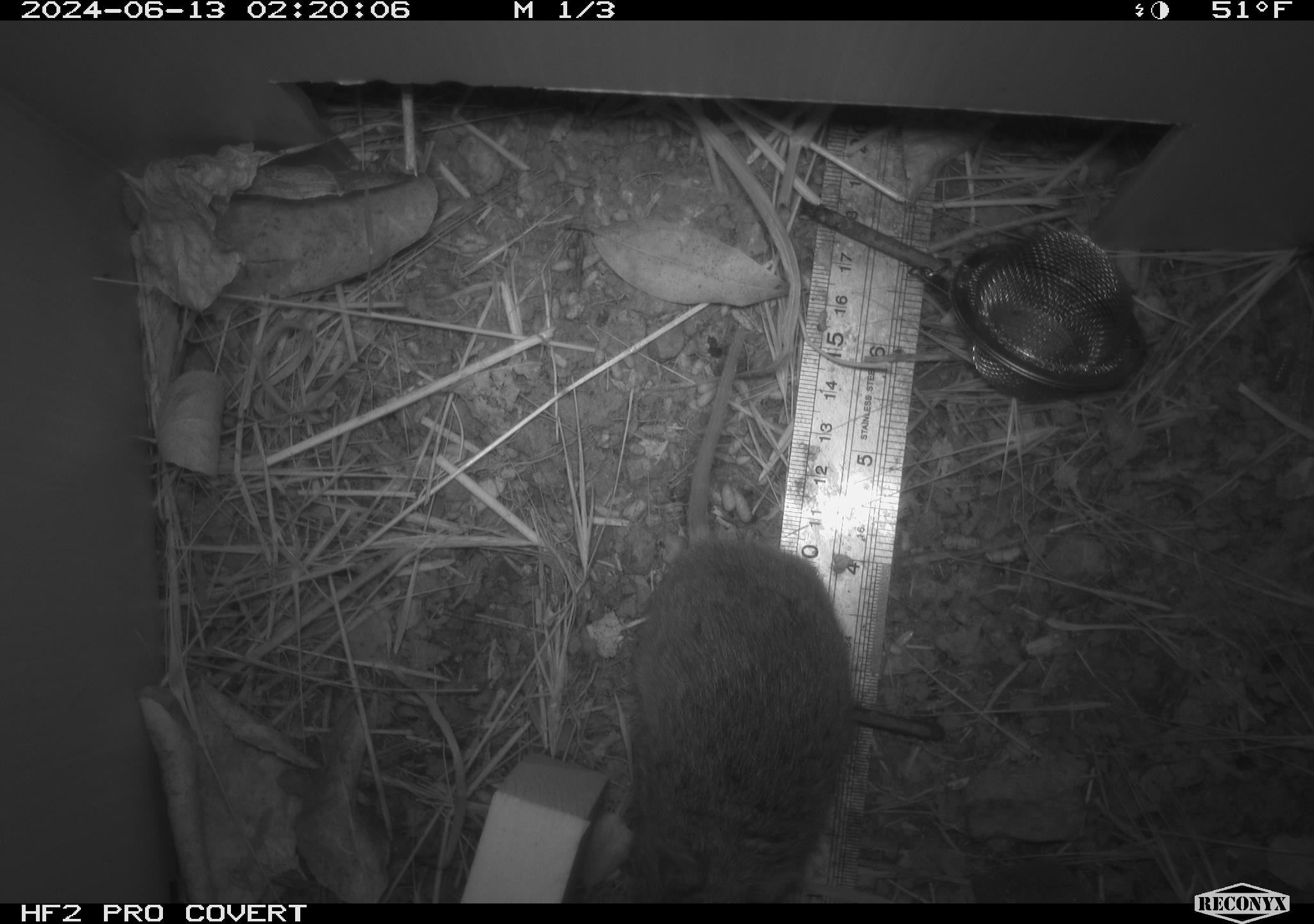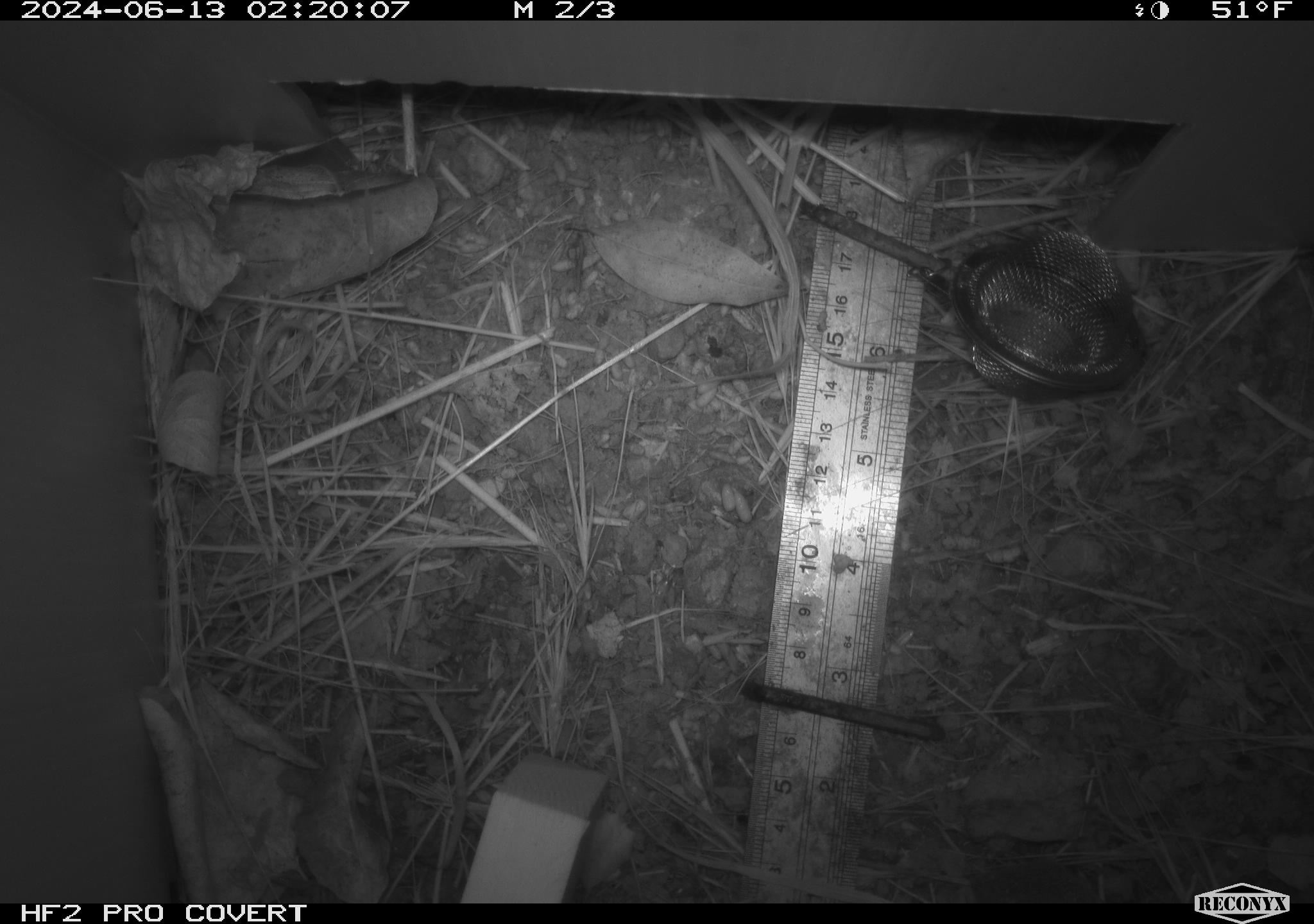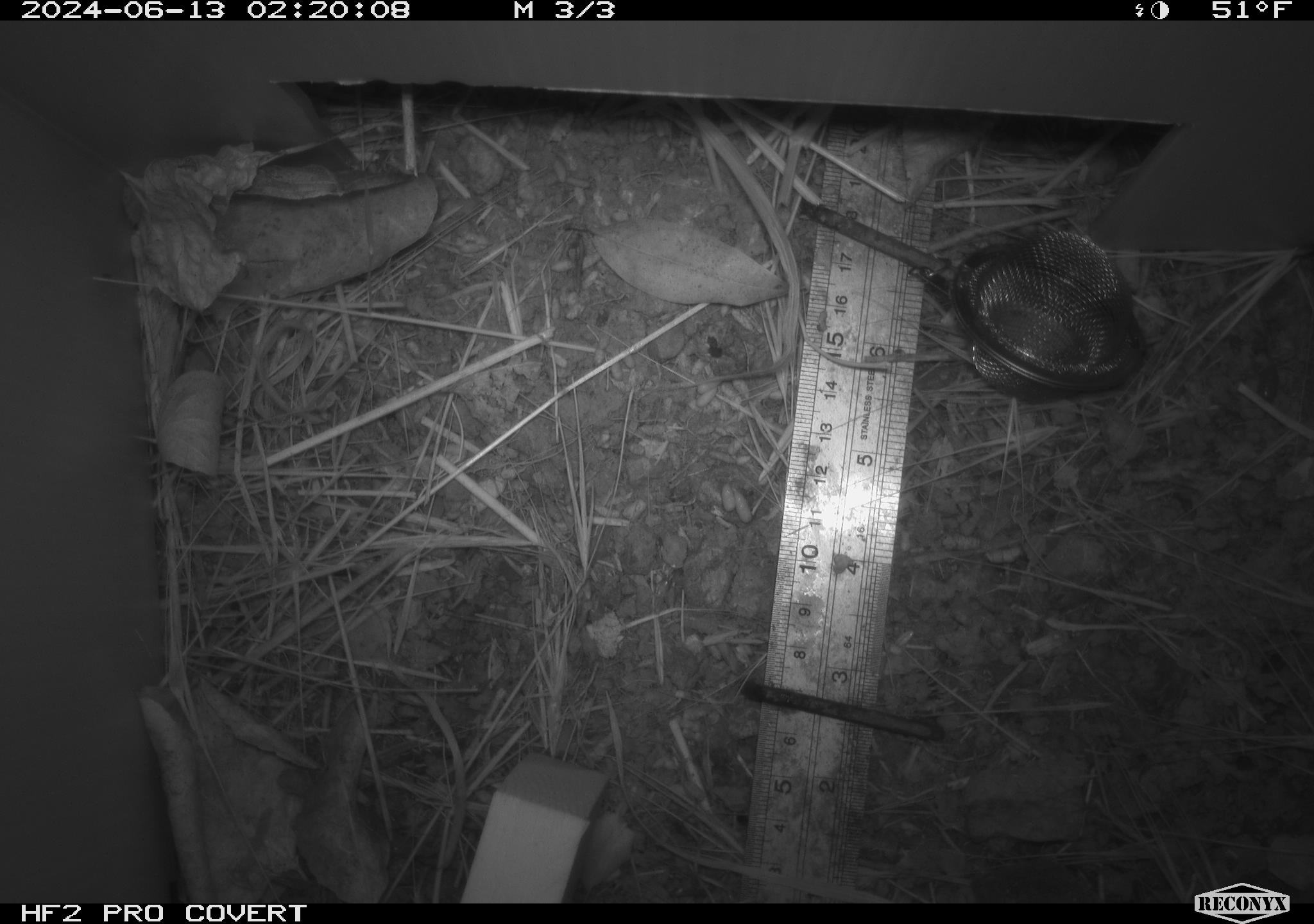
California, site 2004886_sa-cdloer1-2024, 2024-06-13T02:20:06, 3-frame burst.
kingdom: Animalia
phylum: Chordata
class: Mammalia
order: Rodentia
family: Cricetidae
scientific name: Arvicolinae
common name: voles, lemmings, and muskrats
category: arvicolinae subfamily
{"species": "arvicolinae subfamily (voles, lemmings, and muskrats) (Arvicolinae)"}